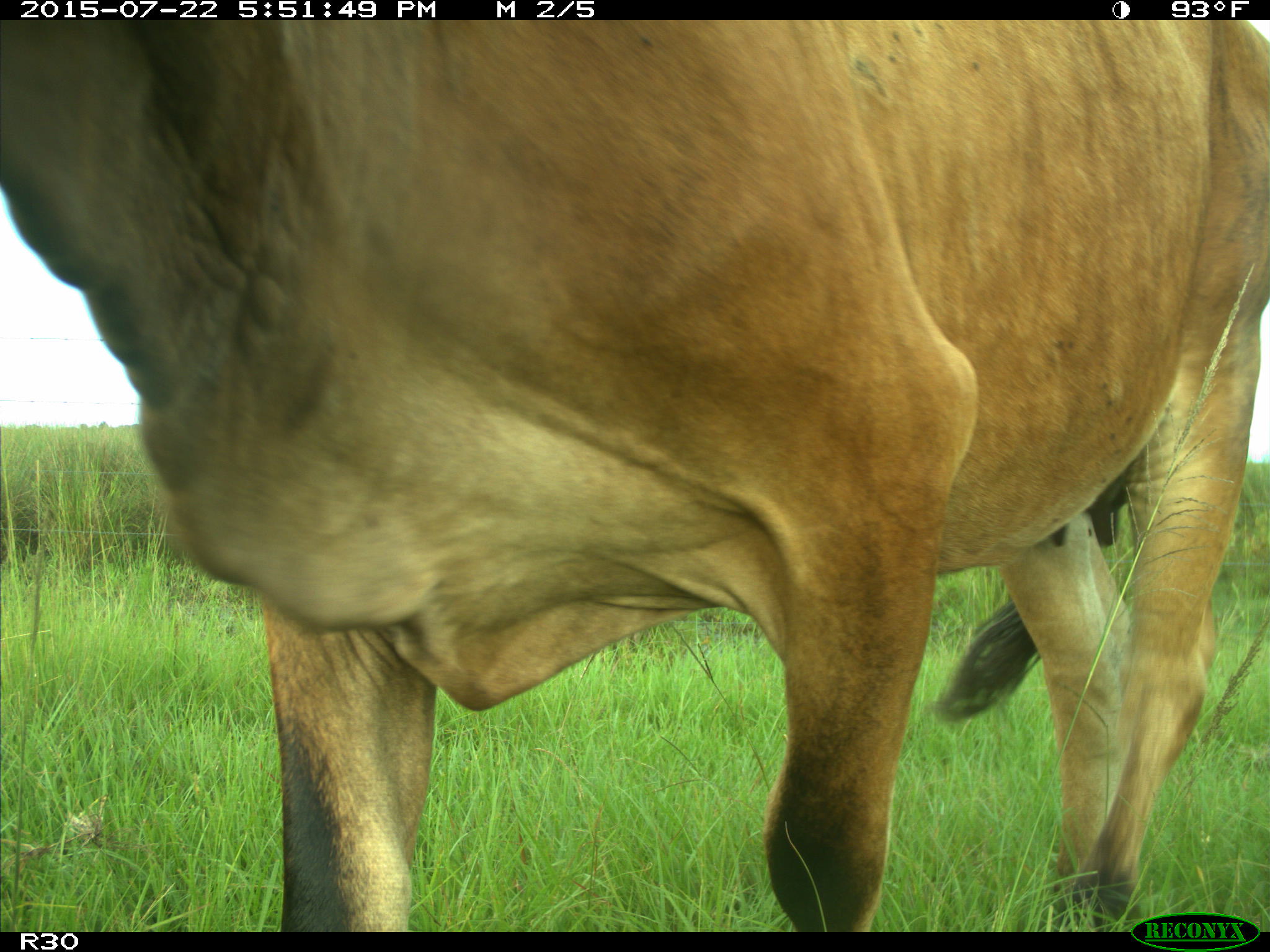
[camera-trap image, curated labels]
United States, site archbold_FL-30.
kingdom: Animalia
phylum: Chordata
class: Mammalia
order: Artiodactyla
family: Bovidae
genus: Bos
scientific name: Bos taurus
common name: domestic cow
Bos taurus (domestic cow).